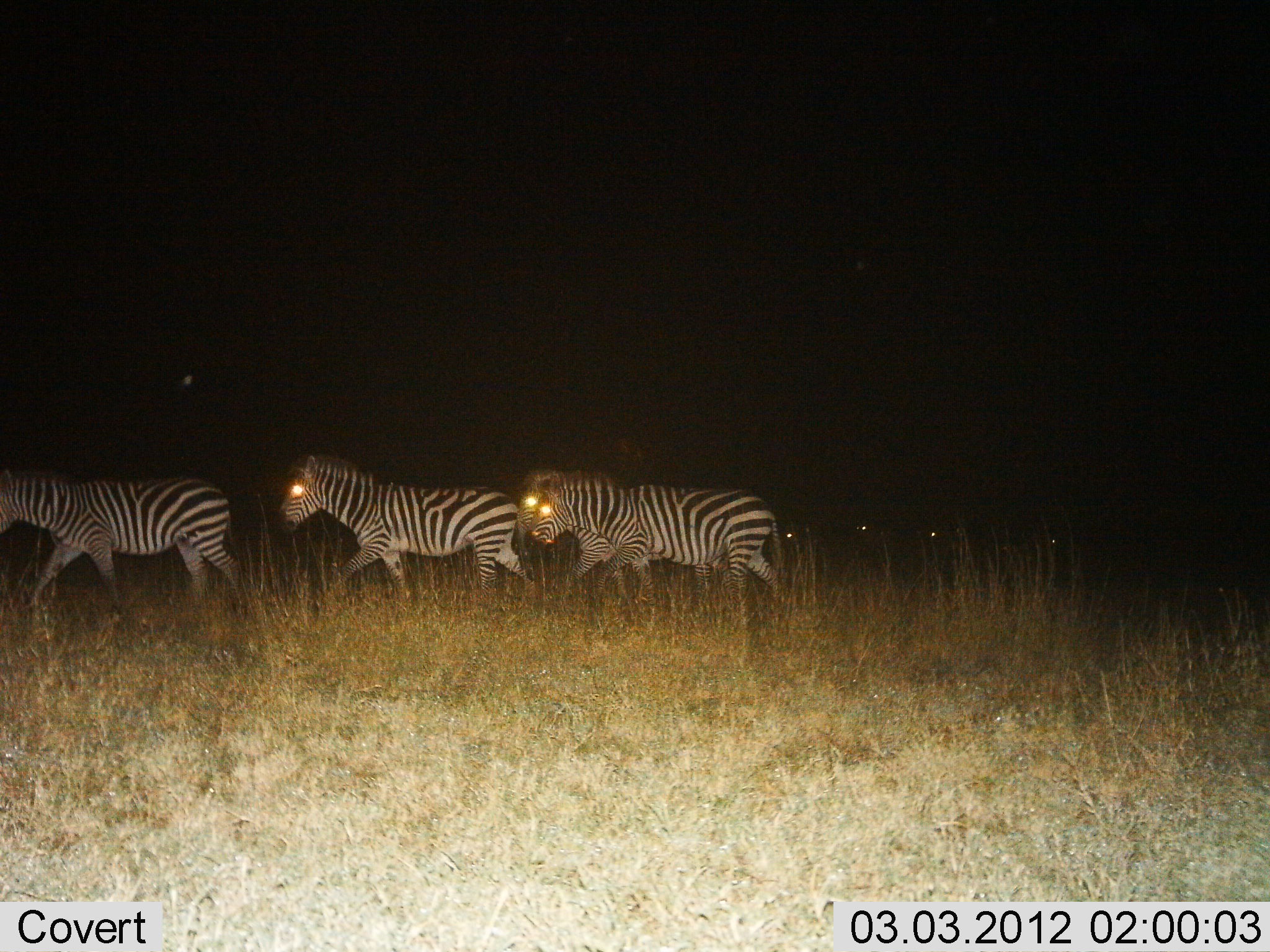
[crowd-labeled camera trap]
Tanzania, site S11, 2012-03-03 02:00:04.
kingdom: Animalia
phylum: Chordata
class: Mammalia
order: Perissodactyla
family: Equidae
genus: Equus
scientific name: Equus quagga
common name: plains zebra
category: zebra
Zebra (plains zebra) (Equus quagga), count 4. Behavior (volunteer vote fractions): standing 10%, resting 0%, moving 93%, interacting 0%. Young present (vote fraction): 0%. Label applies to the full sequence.